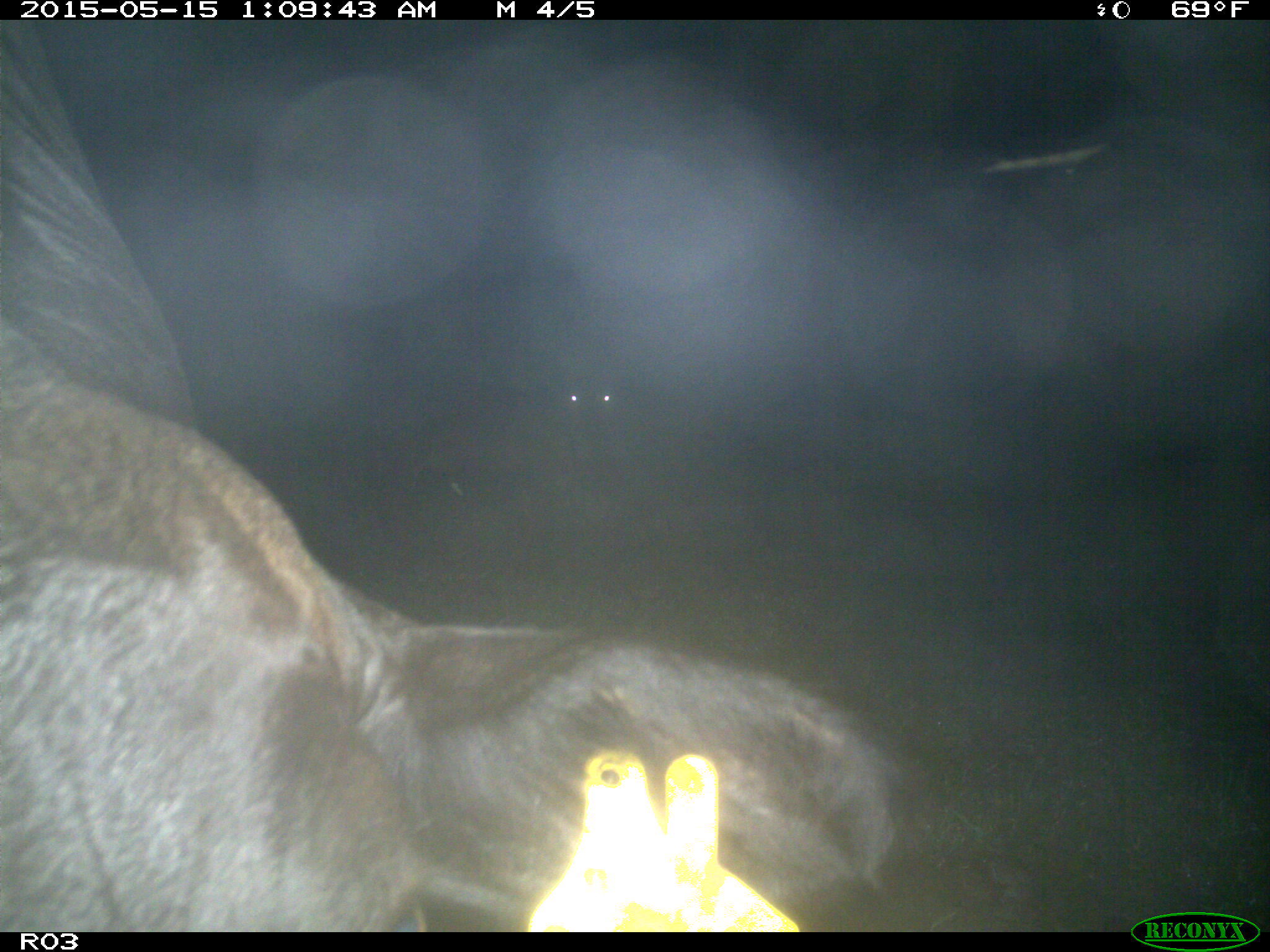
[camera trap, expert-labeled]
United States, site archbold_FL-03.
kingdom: Animalia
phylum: Chordata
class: Mammalia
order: Artiodactyla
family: Bovidae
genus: Bos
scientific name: Bos taurus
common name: domestic cow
Bos taurus (domestic cow).